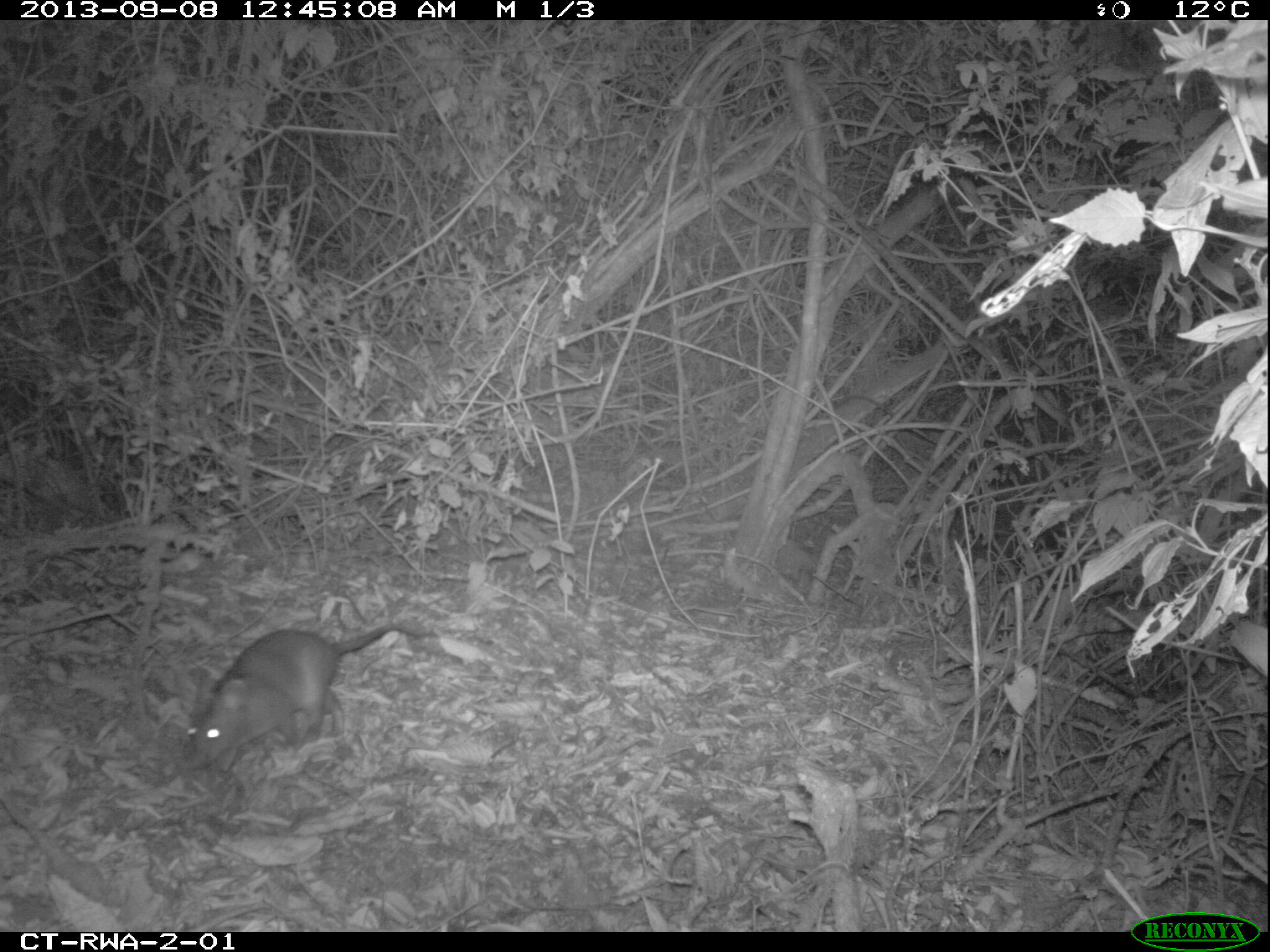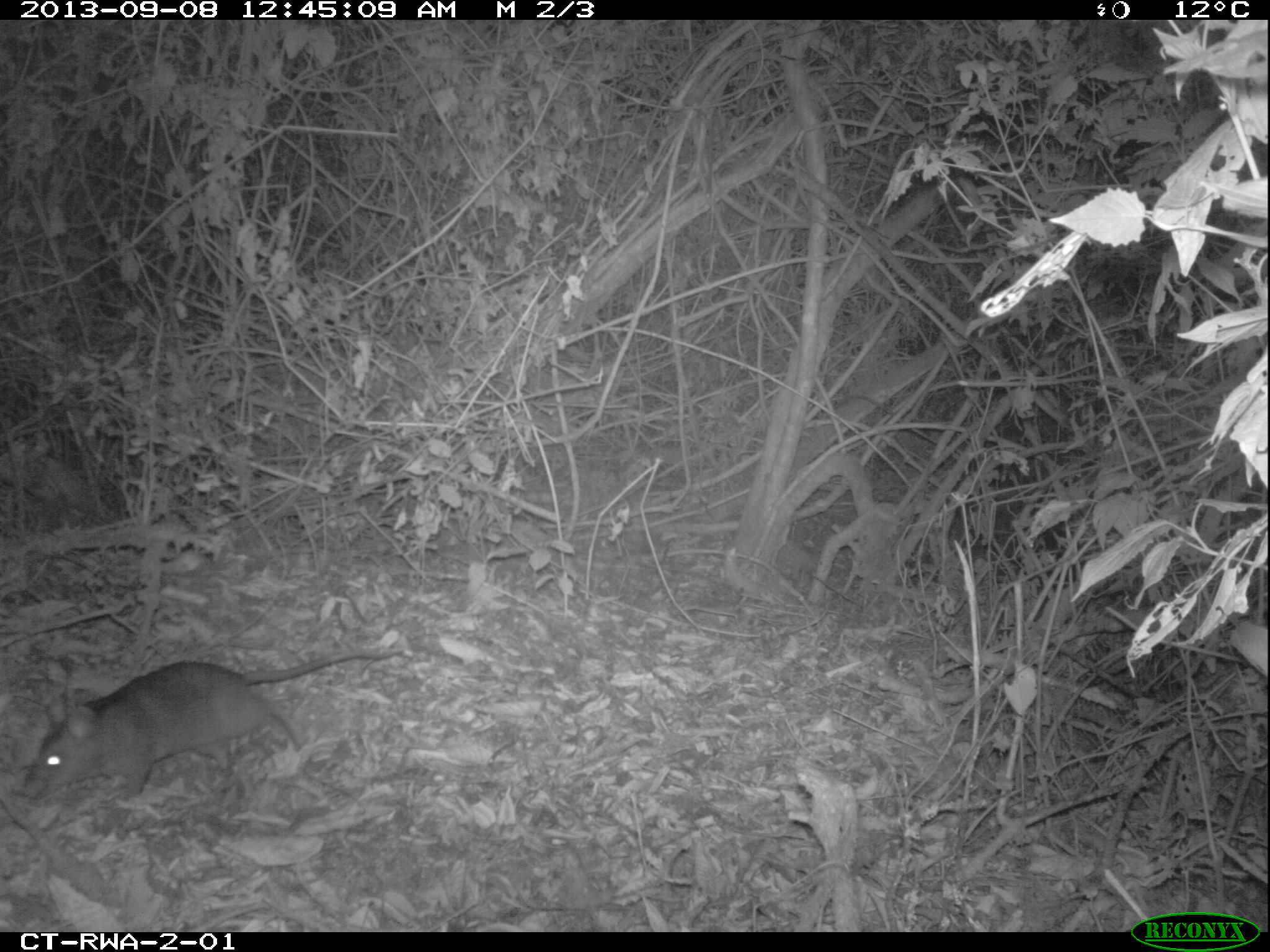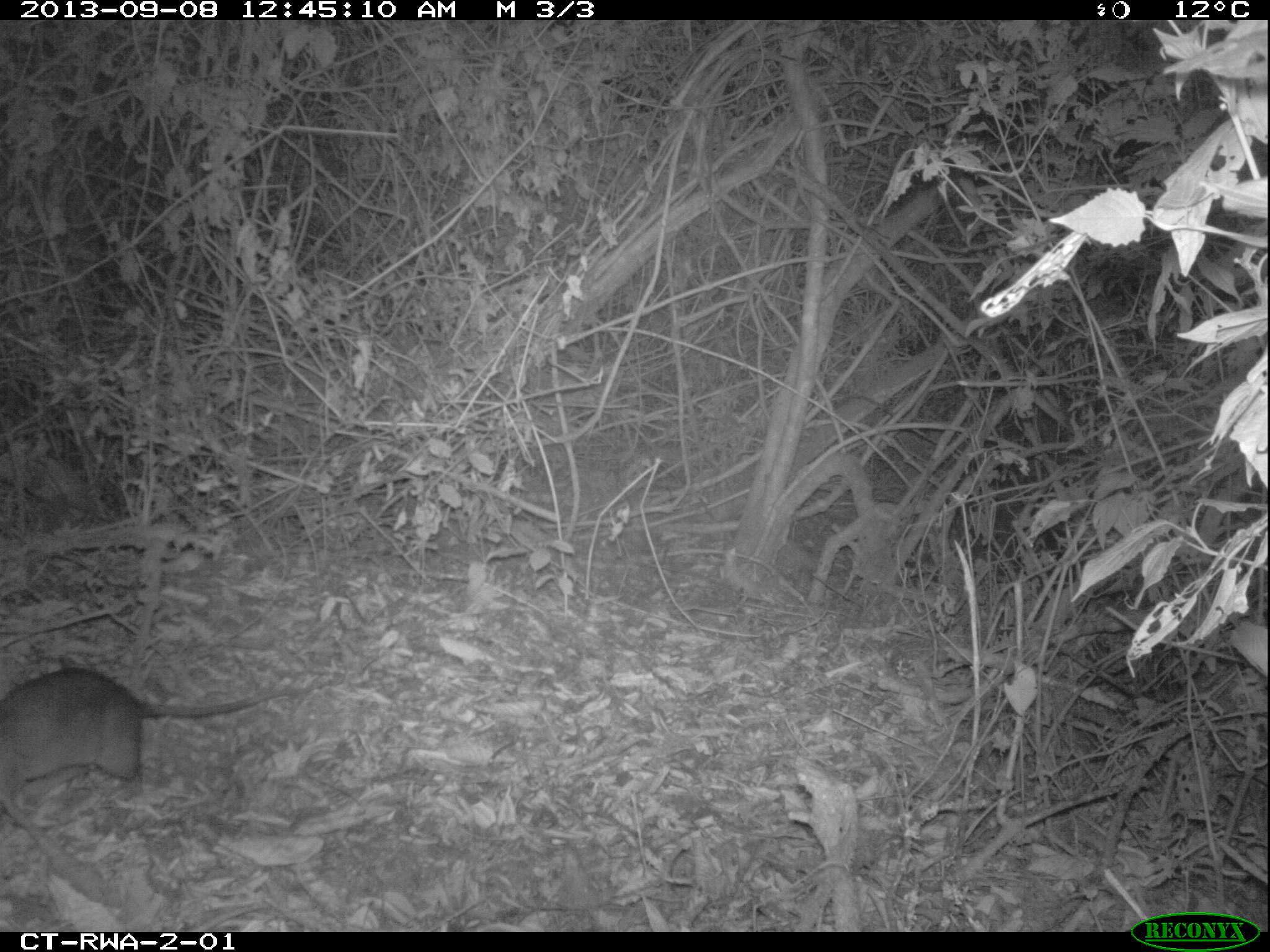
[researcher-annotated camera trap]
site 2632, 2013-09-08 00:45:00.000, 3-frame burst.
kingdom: Animalia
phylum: Chordata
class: Mammalia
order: Rodentia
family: Nesomyidae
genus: Cricetomys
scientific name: Cricetomys gambianus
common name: african giant pouched rat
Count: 1.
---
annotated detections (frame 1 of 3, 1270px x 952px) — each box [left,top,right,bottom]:
cricetomys gambianus: [179,619,443,770]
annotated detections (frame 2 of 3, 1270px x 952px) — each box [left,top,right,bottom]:
cricetomys gambianus: [18,644,404,801]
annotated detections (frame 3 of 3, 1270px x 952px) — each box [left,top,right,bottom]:
cricetomys gambianus: [0,664,341,809]